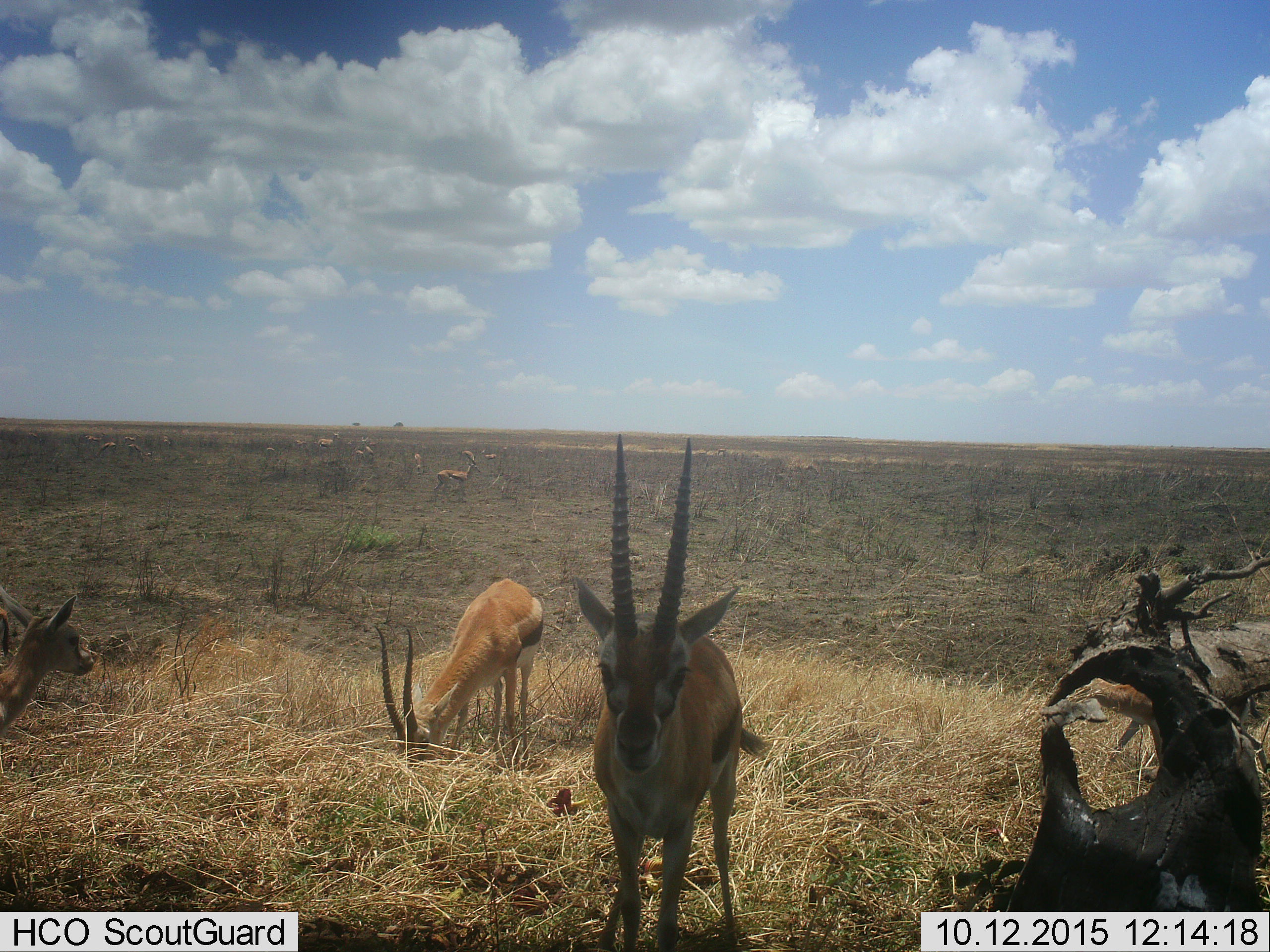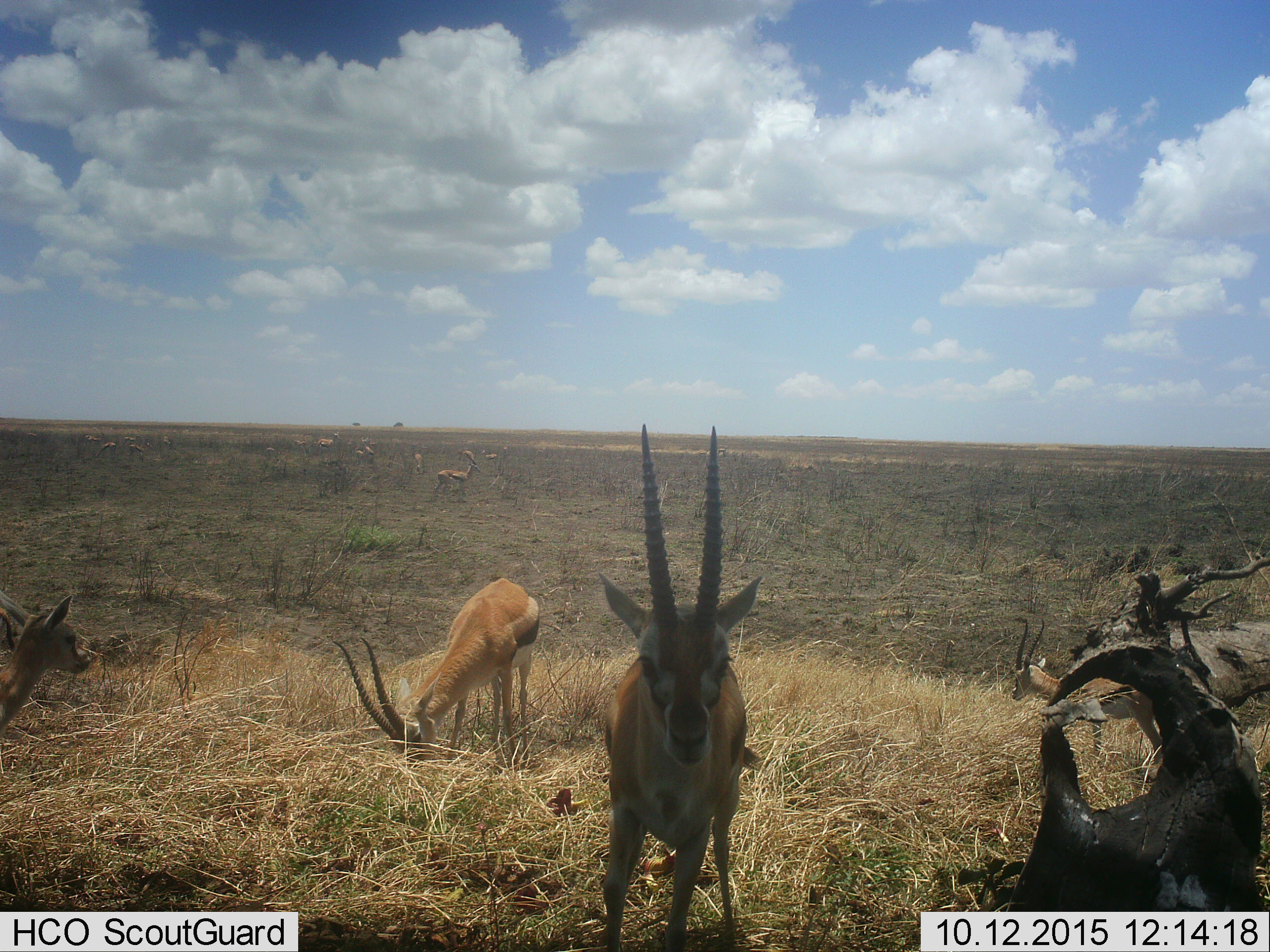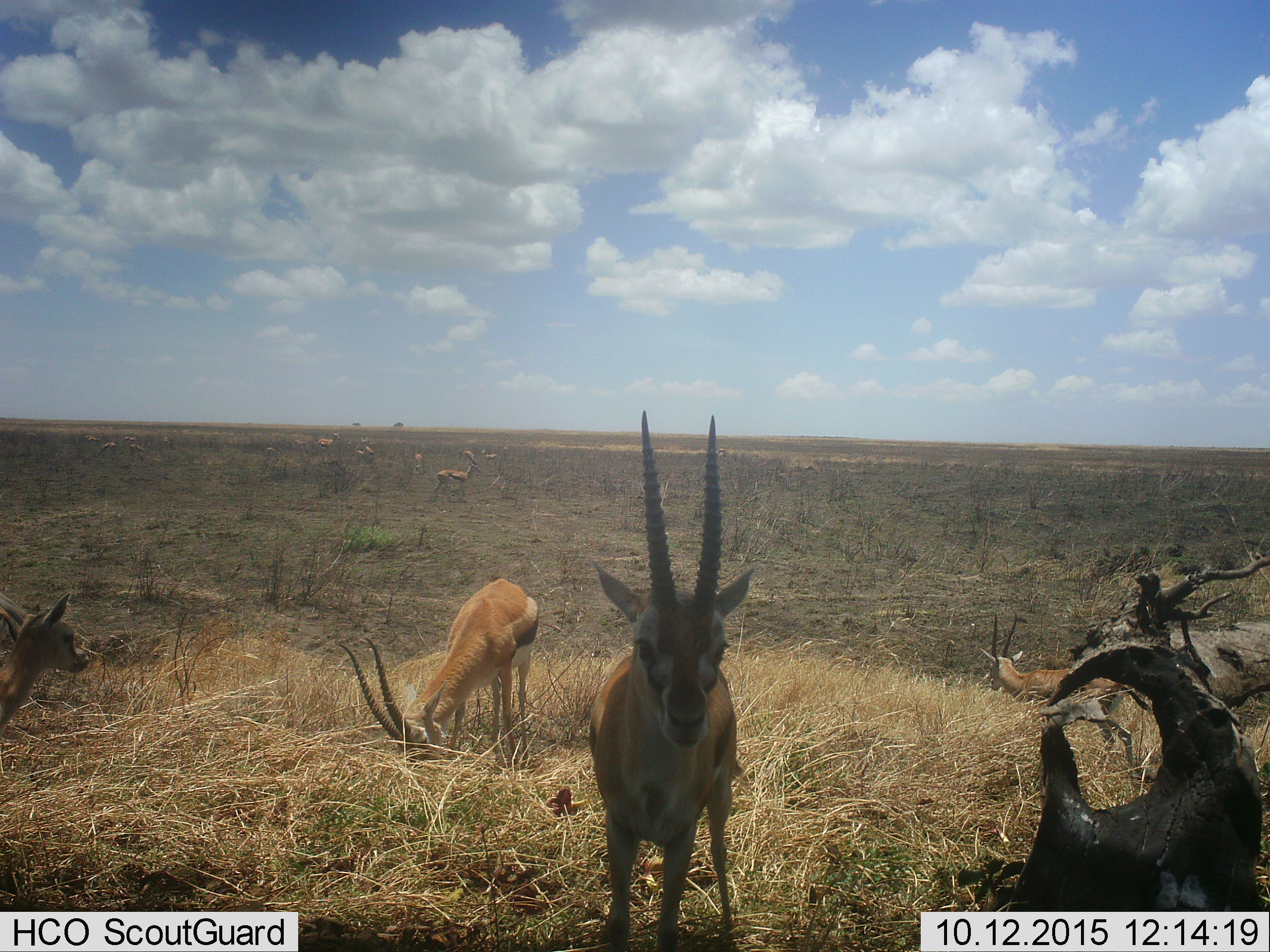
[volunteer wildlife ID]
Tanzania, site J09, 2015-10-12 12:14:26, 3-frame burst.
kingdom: Animalia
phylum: Chordata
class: Mammalia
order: Artiodactyla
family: Bovidae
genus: Eudorcas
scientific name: Eudorcas thomsonii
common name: thomson's gazelle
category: gazellethomsons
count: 11-50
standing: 60%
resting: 10%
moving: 20%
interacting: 0%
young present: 50%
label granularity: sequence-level